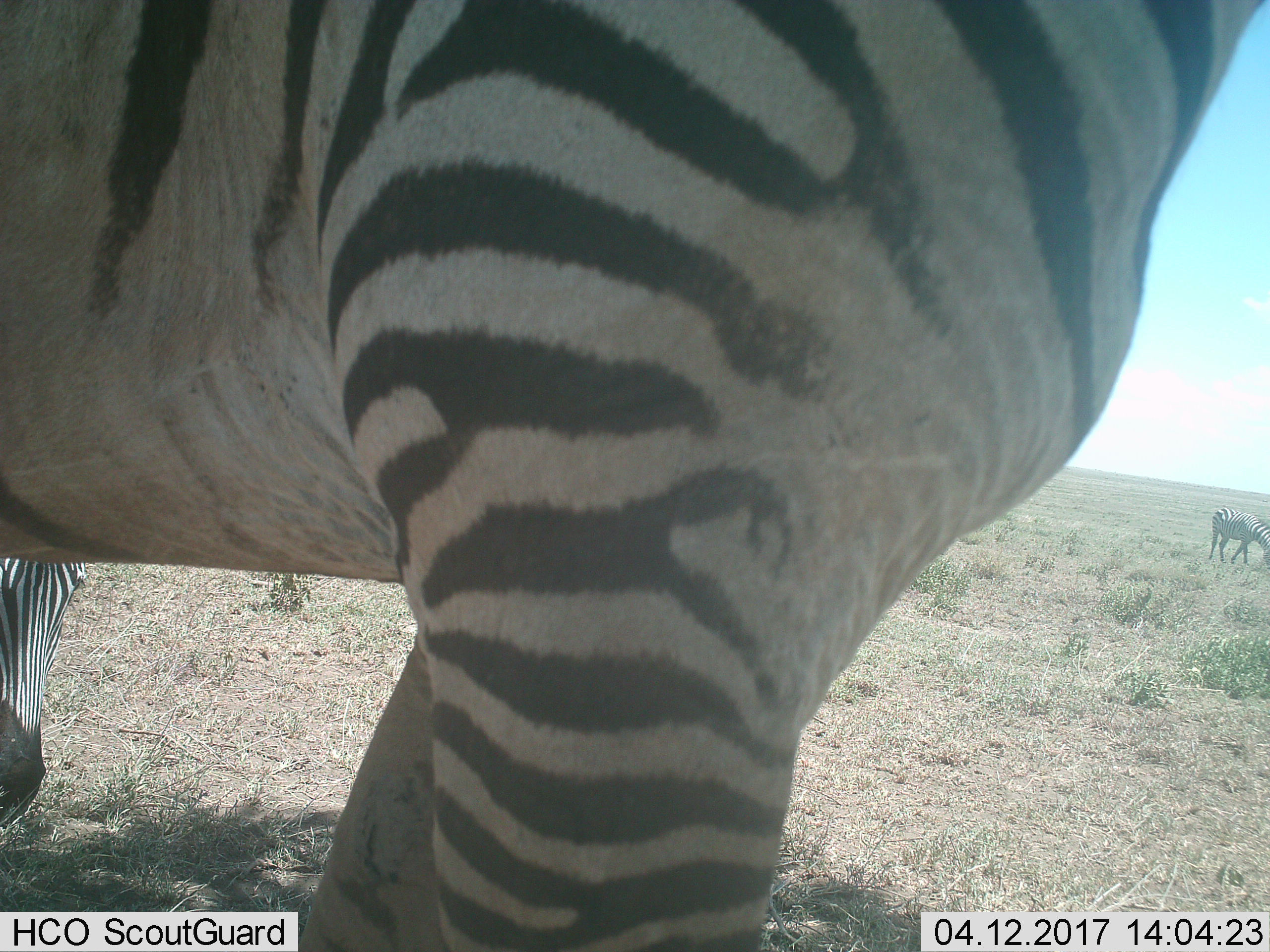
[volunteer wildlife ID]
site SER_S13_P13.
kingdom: Animalia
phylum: Chordata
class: Mammalia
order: Perissodactyla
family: Equidae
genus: Equus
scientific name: Equus quagga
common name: plains zebra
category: zebraplains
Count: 3.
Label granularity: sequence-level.